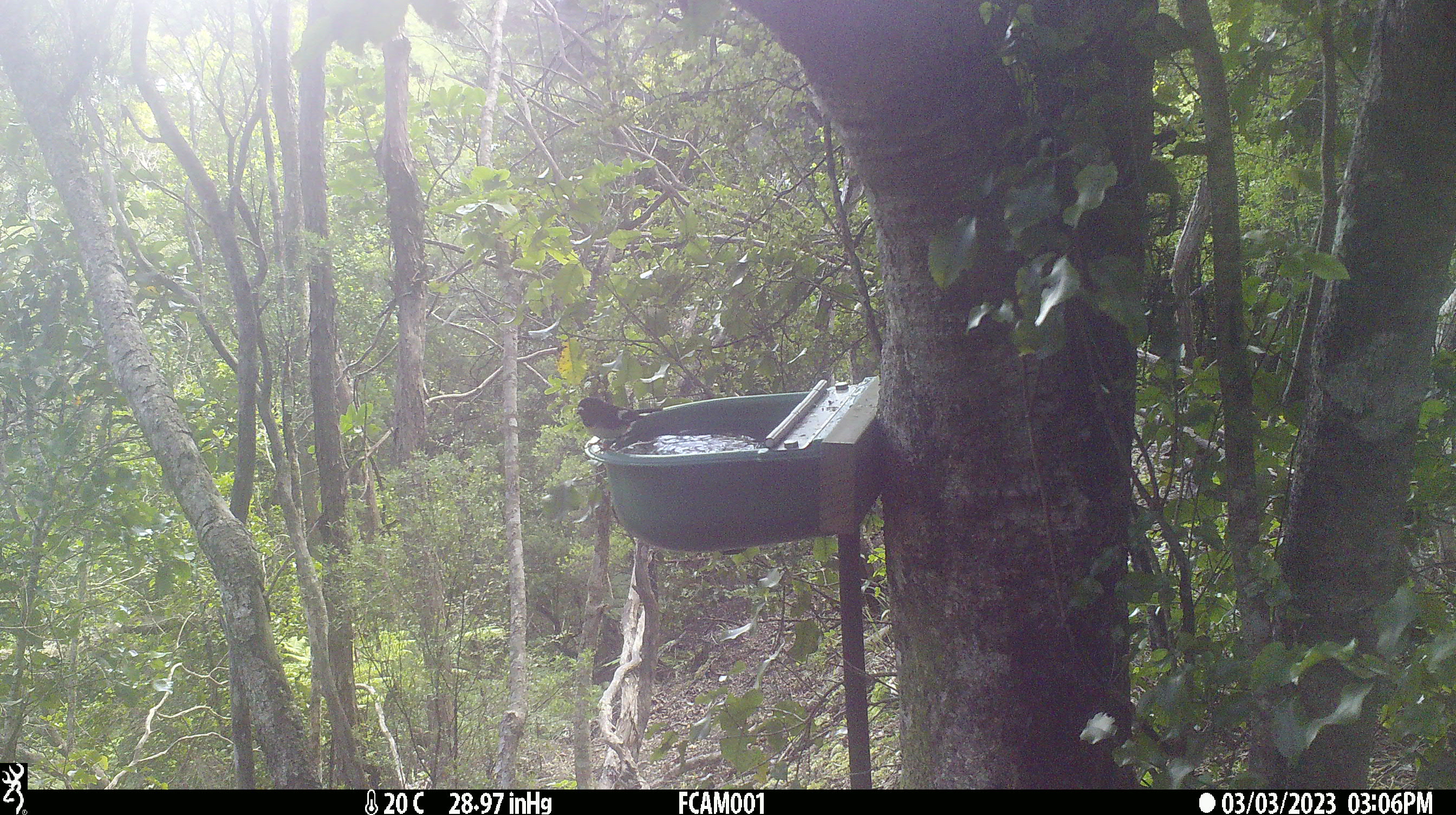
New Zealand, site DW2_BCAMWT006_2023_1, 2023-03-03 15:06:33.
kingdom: Animalia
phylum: Chordata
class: Aves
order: Passeriformes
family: Petroicidae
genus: Petroica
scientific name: Petroica macrocephala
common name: tomtit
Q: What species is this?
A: Tomtit (Petroica macrocephala).